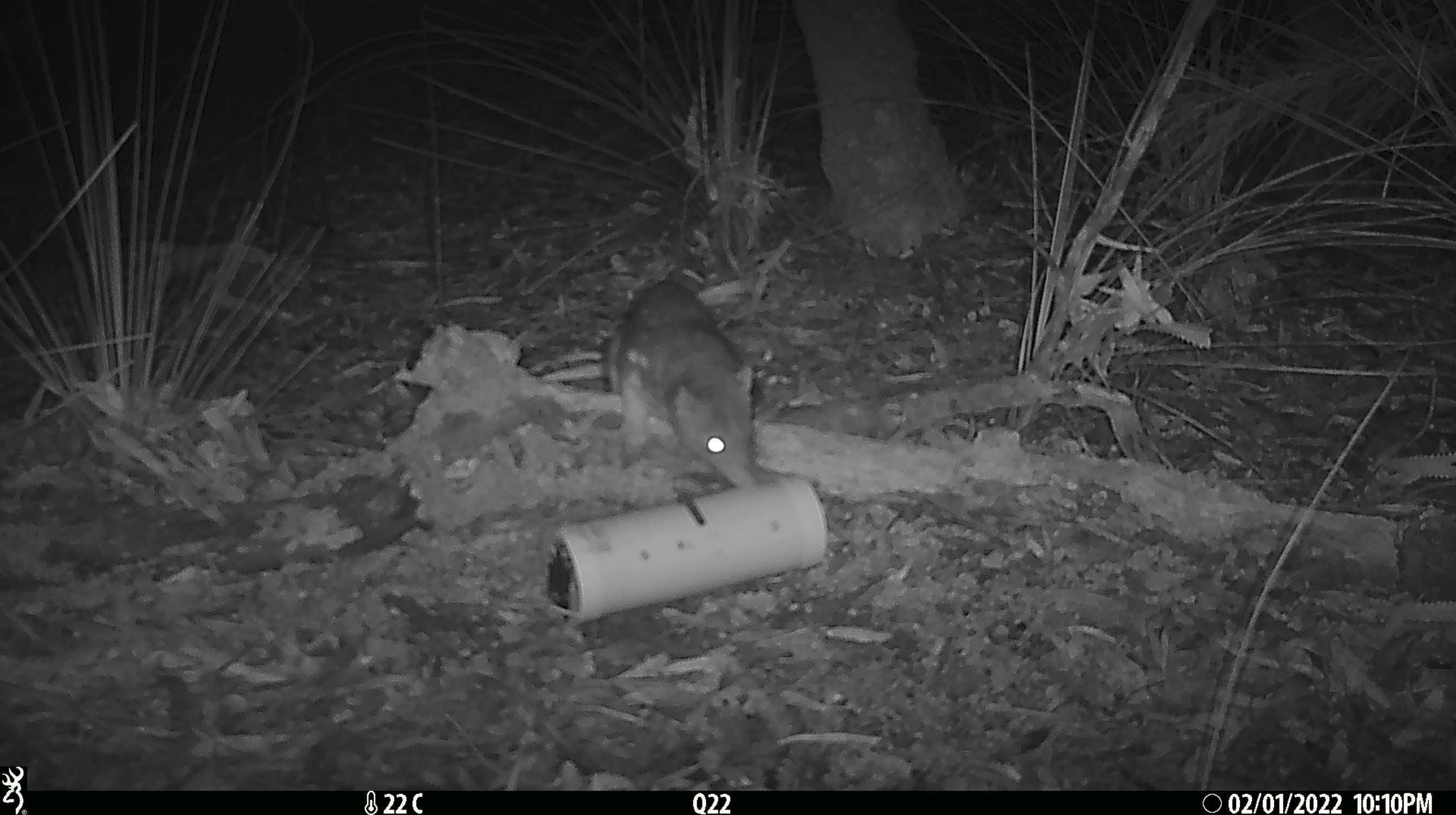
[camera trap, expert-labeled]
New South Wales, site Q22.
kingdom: Animalia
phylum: Chordata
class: Mammalia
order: Dasyuromorphia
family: Dasyuridae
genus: Dasyurus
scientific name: Dasyurus maculatus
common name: spotted-tailed quoll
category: quoll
Quoll (spotted-tailed quoll) (Dasyurus maculatus).